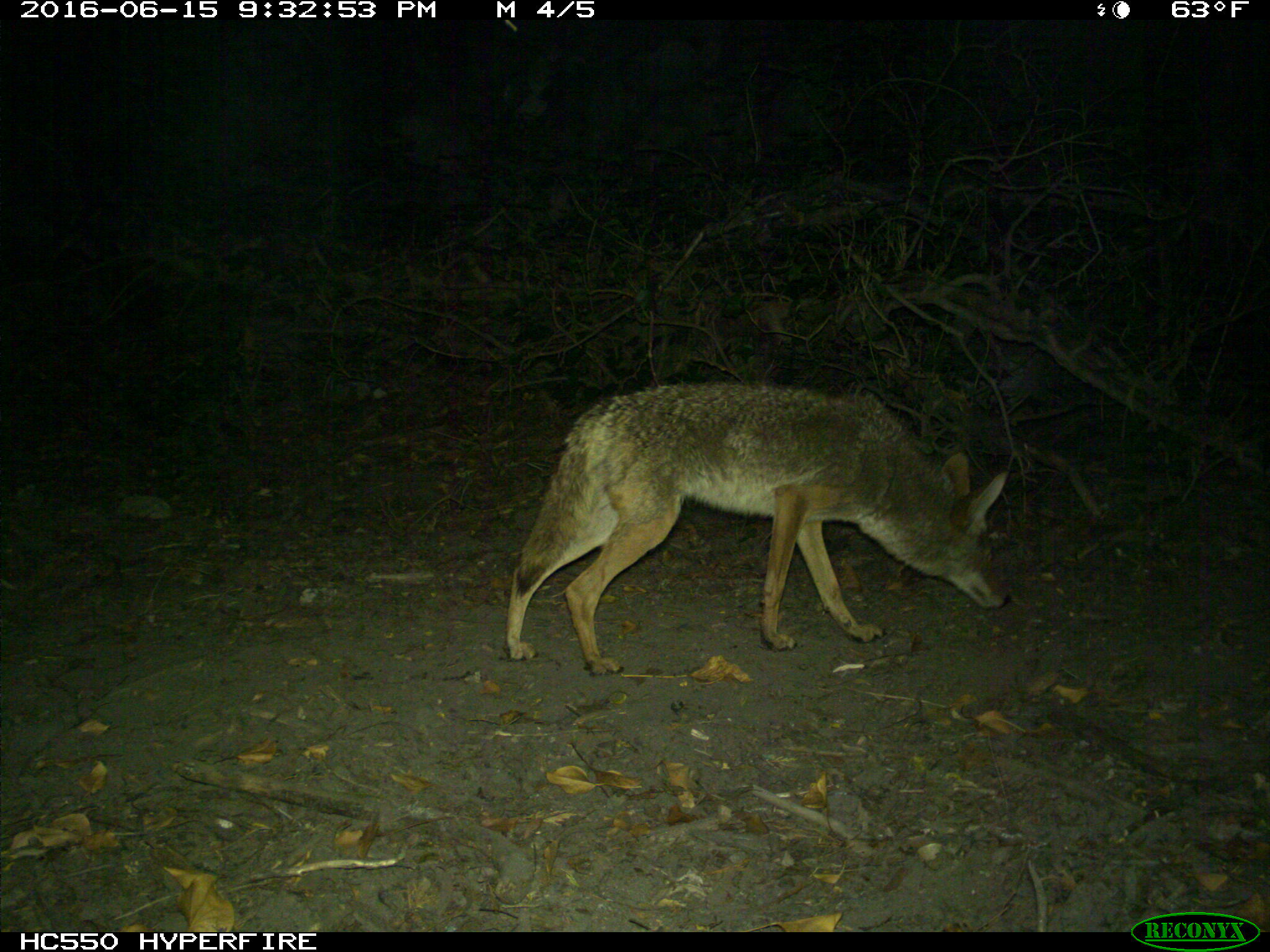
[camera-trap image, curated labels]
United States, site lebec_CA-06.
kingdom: Animalia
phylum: Chordata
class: Mammalia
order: Carnivora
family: Canidae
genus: Canis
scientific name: Canis latrans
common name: coyote